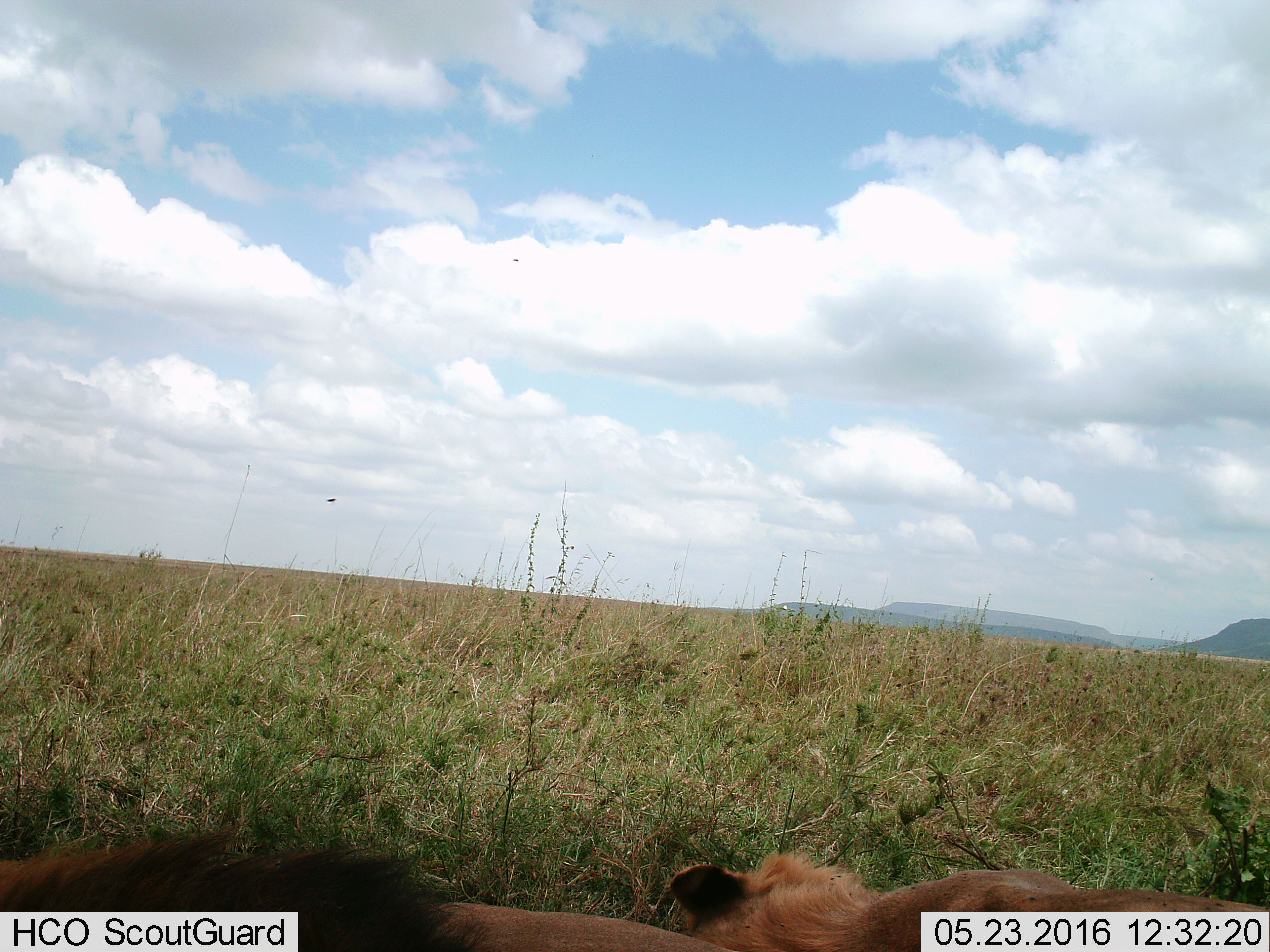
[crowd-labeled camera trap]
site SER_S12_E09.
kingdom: Animalia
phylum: Chordata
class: Mammalia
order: Carnivora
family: Felidae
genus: Panthera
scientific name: Panthera leo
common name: lion male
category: lionmale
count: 2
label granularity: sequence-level